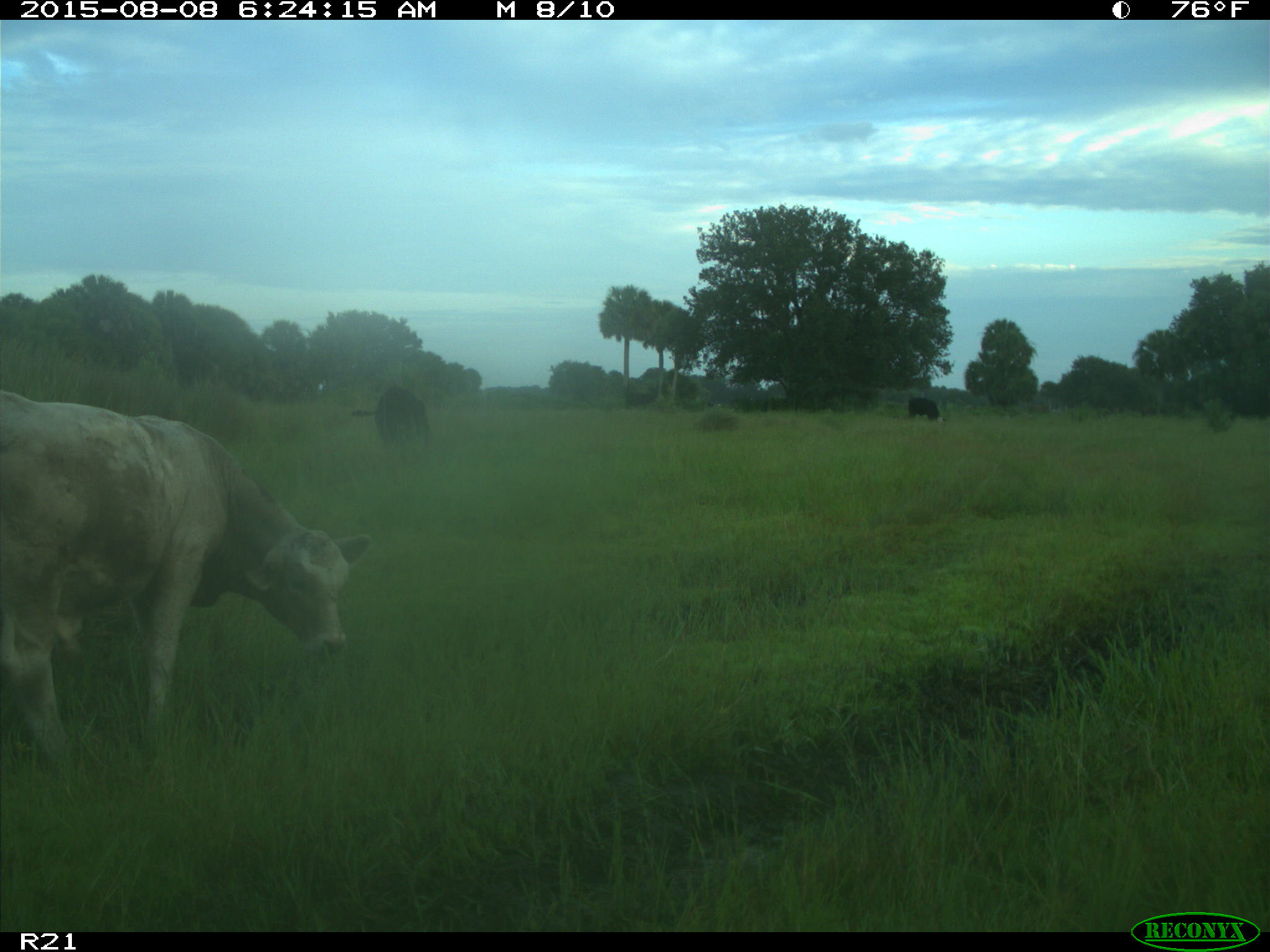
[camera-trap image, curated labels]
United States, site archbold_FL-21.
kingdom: Animalia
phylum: Chordata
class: Mammalia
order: Artiodactyla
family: Bovidae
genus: Bos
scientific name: Bos taurus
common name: domestic cow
Bos taurus (domestic cow).